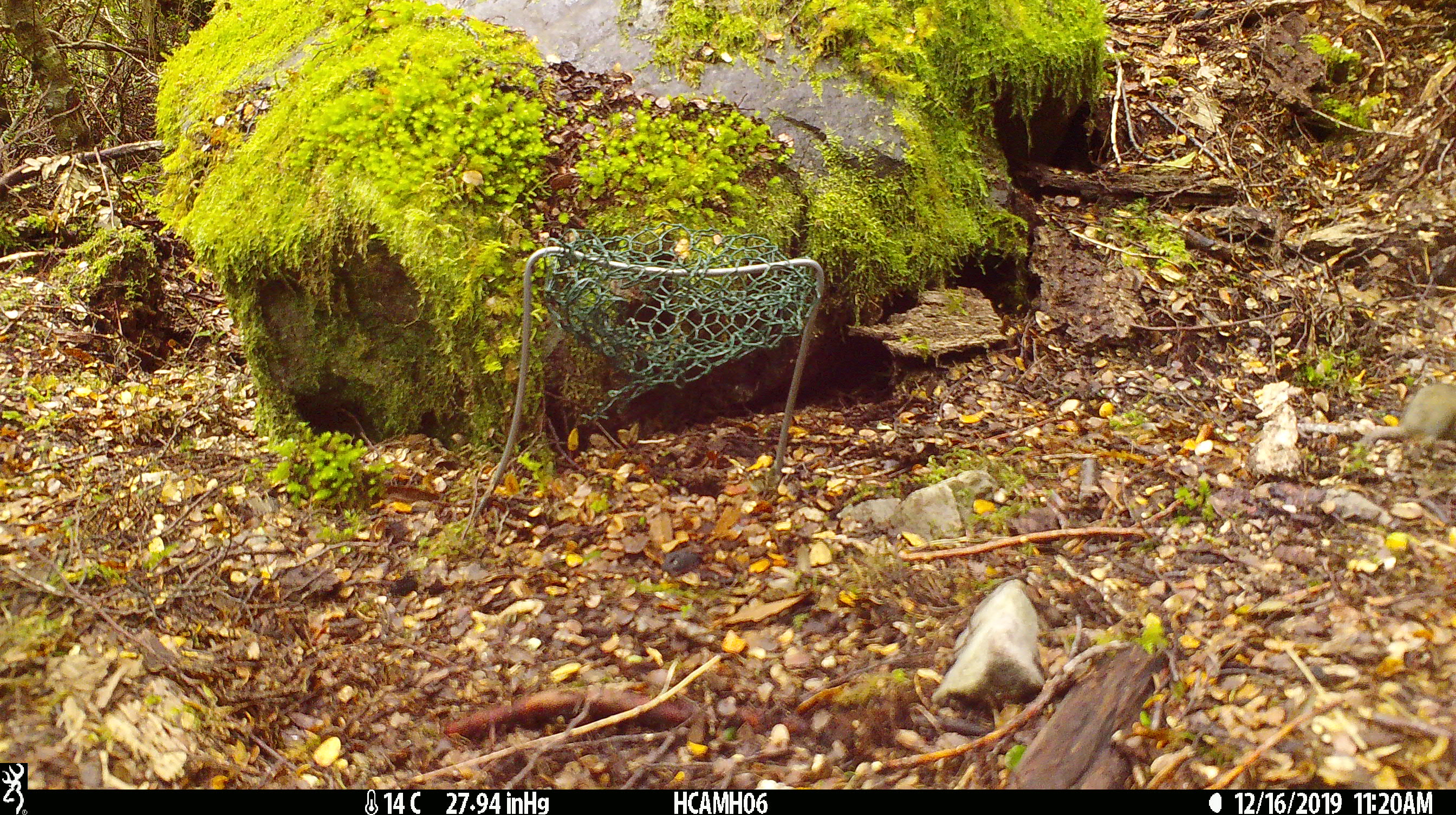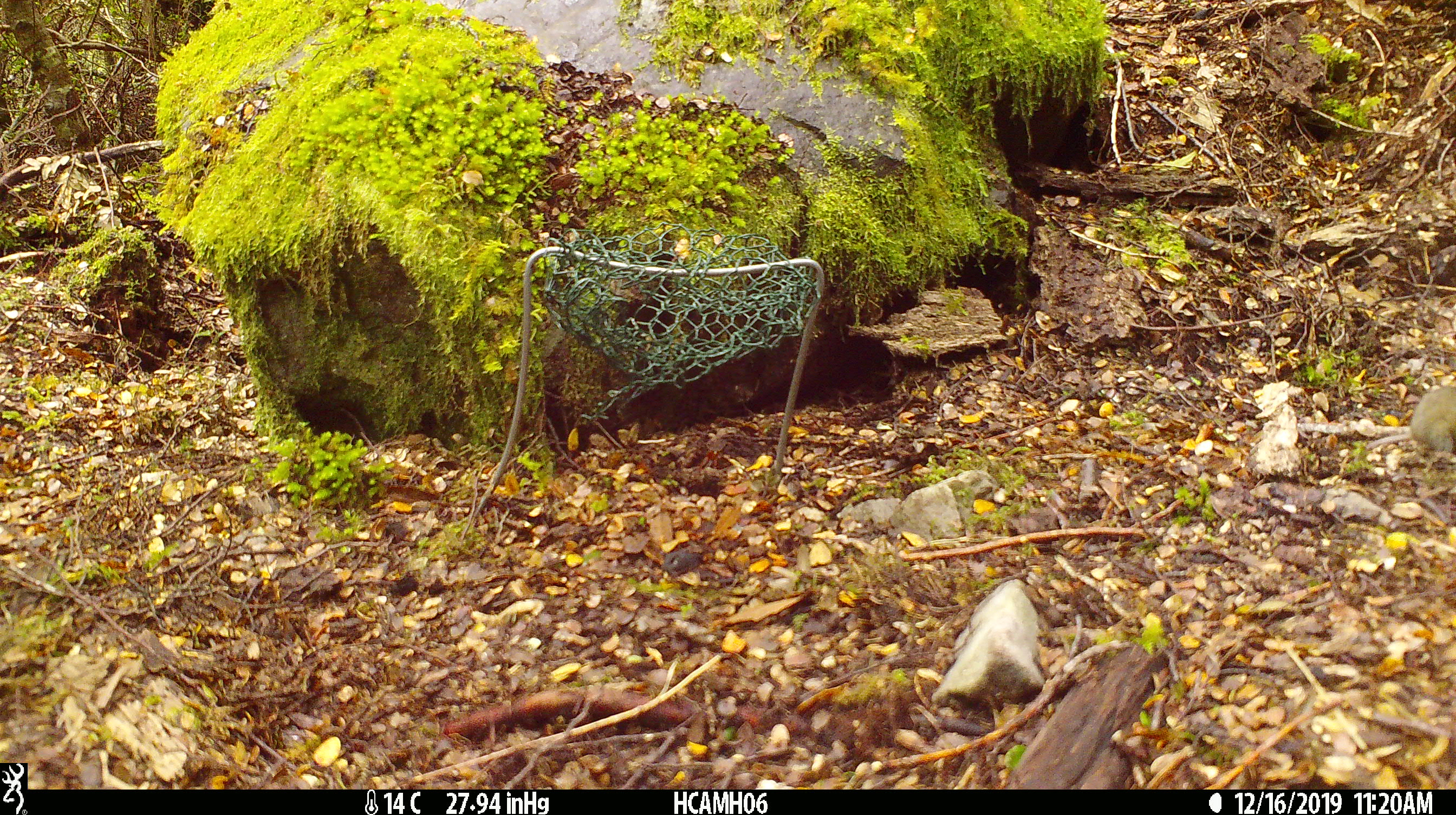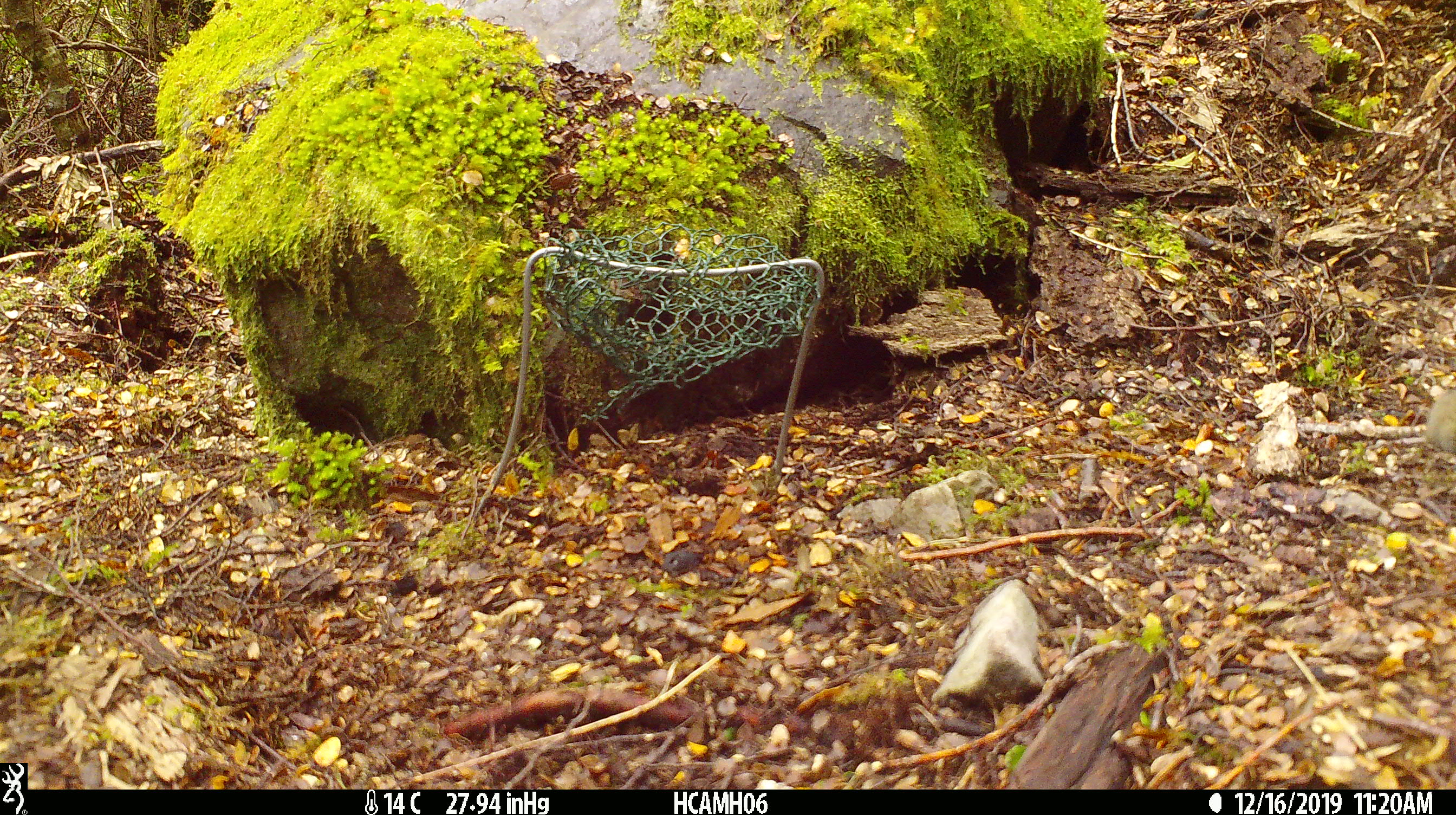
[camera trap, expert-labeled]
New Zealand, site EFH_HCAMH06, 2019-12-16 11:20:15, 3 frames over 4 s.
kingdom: Animalia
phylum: Chordata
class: Mammalia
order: Rodentia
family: Muridae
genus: Mus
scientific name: Mus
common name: mouse